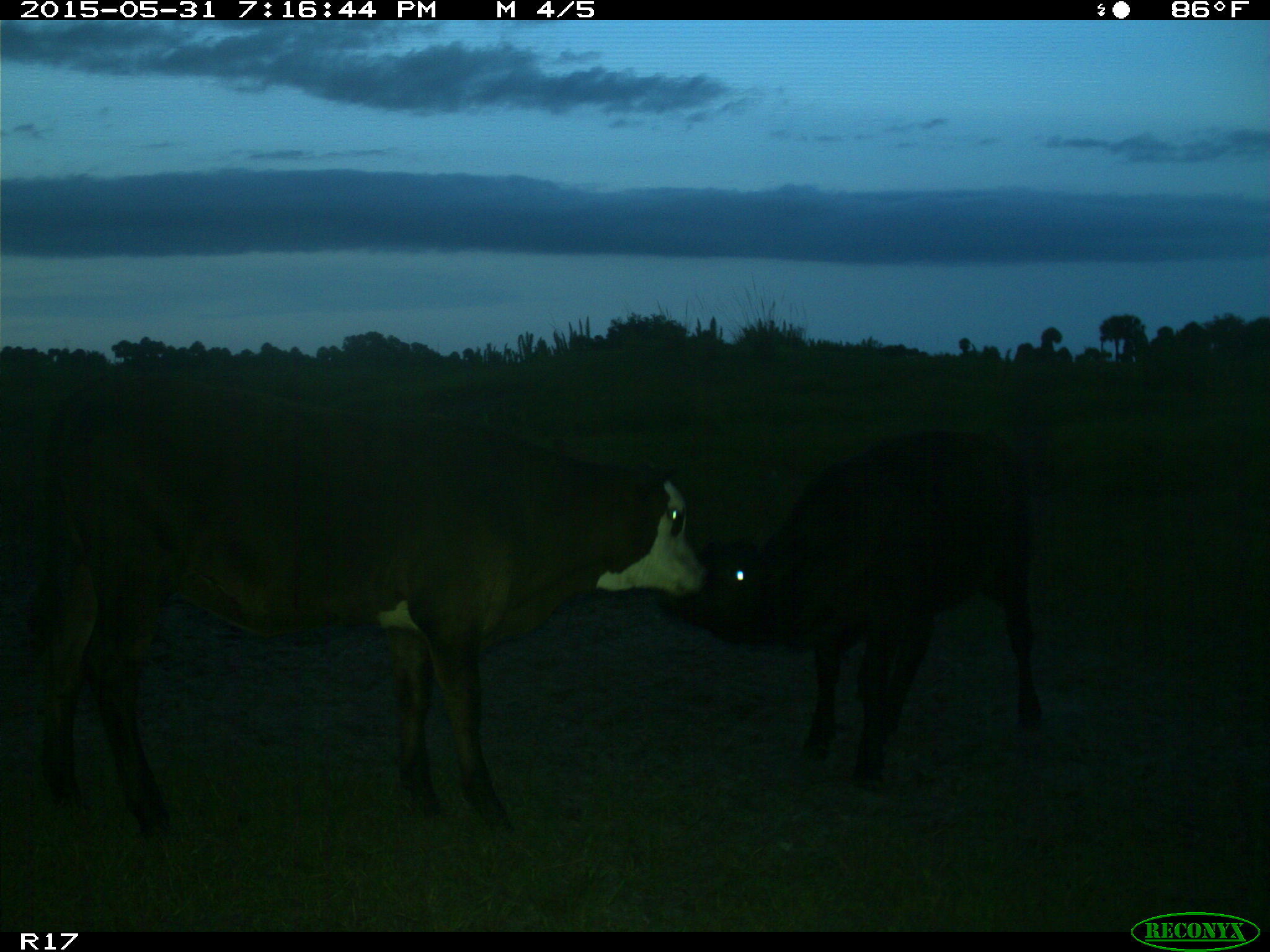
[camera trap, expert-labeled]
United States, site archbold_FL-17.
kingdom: Animalia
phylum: Chordata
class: Mammalia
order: Artiodactyla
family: Bovidae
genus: Bos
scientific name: Bos taurus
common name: domestic cow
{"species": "Bos taurus (domestic cow)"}